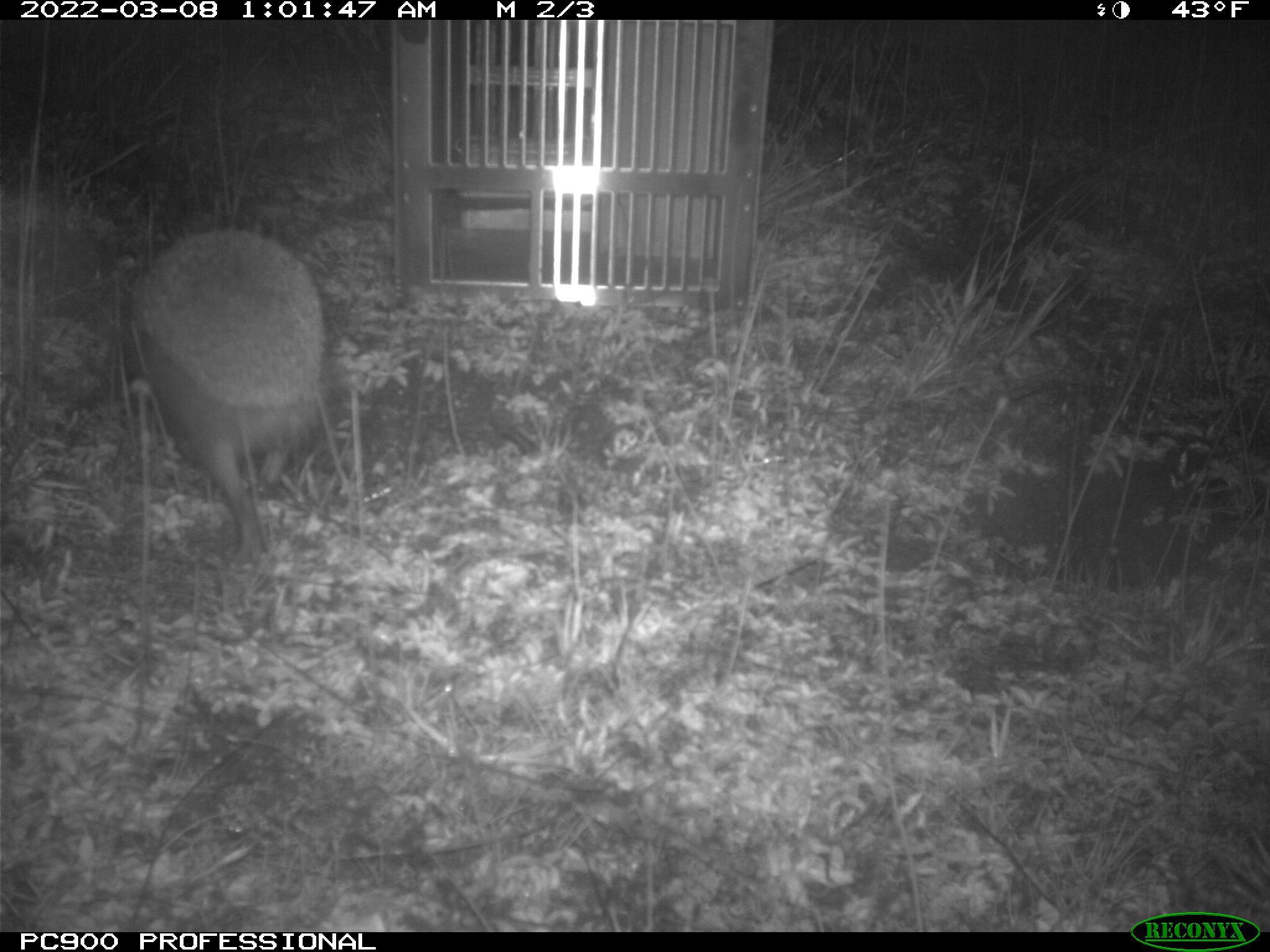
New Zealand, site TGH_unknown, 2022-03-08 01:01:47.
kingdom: Animalia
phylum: Chordata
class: Mammalia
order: Eulipotyphla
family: Erinaceidae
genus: Erinaceus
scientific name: Erinaceus europaeus europaeus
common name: european hedgehog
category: hedgehog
Hedgehog (european hedgehog) (Erinaceus europaeus europaeus).